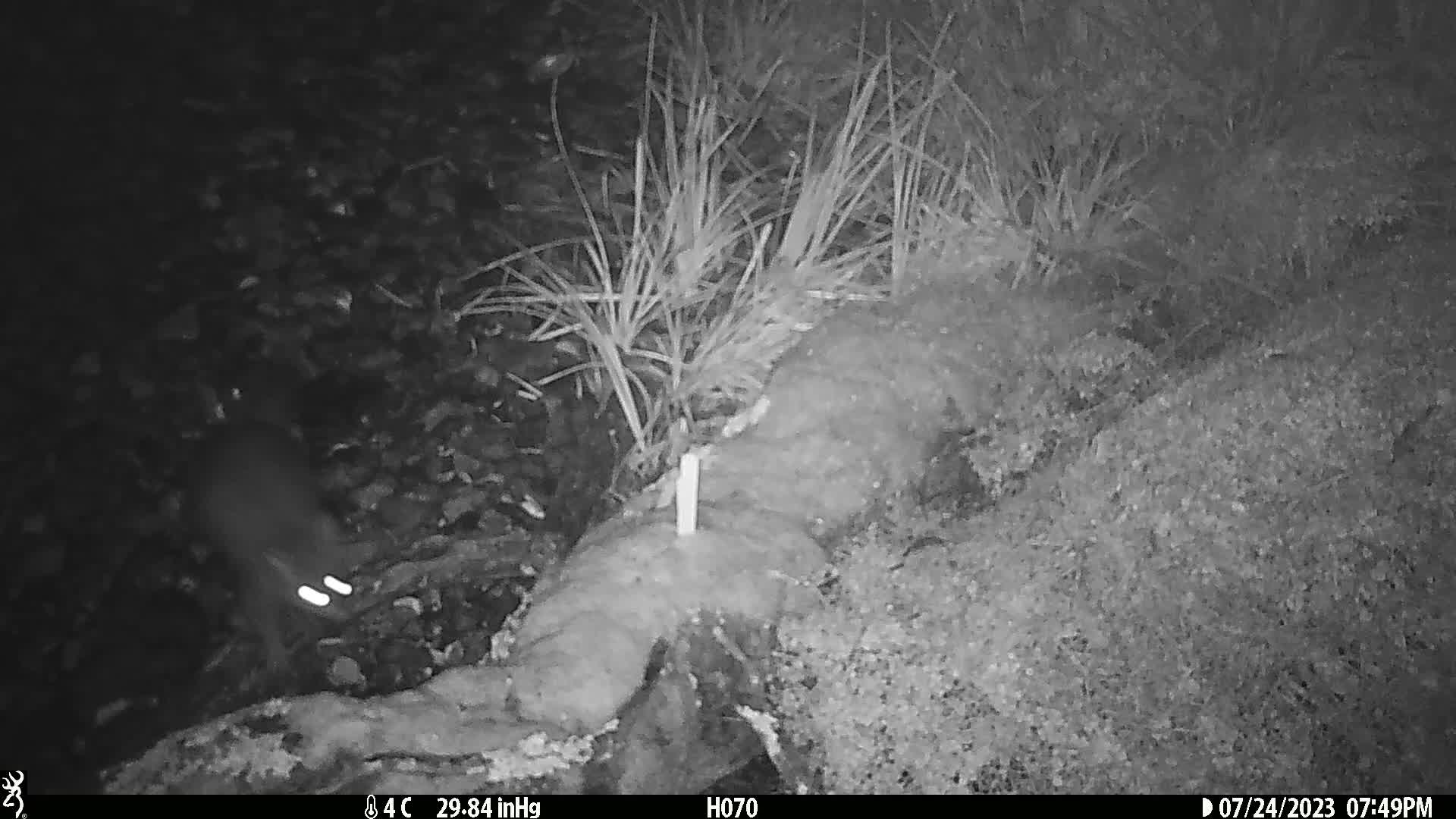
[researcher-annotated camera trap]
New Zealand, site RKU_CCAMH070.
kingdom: Animalia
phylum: Chordata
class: Mammalia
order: Diprotodontia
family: Phalangeridae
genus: Trichosurus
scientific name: Trichosurus vulpecula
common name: common brushtail possum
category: possum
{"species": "possum (common brushtail possum) (Trichosurus vulpecula)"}